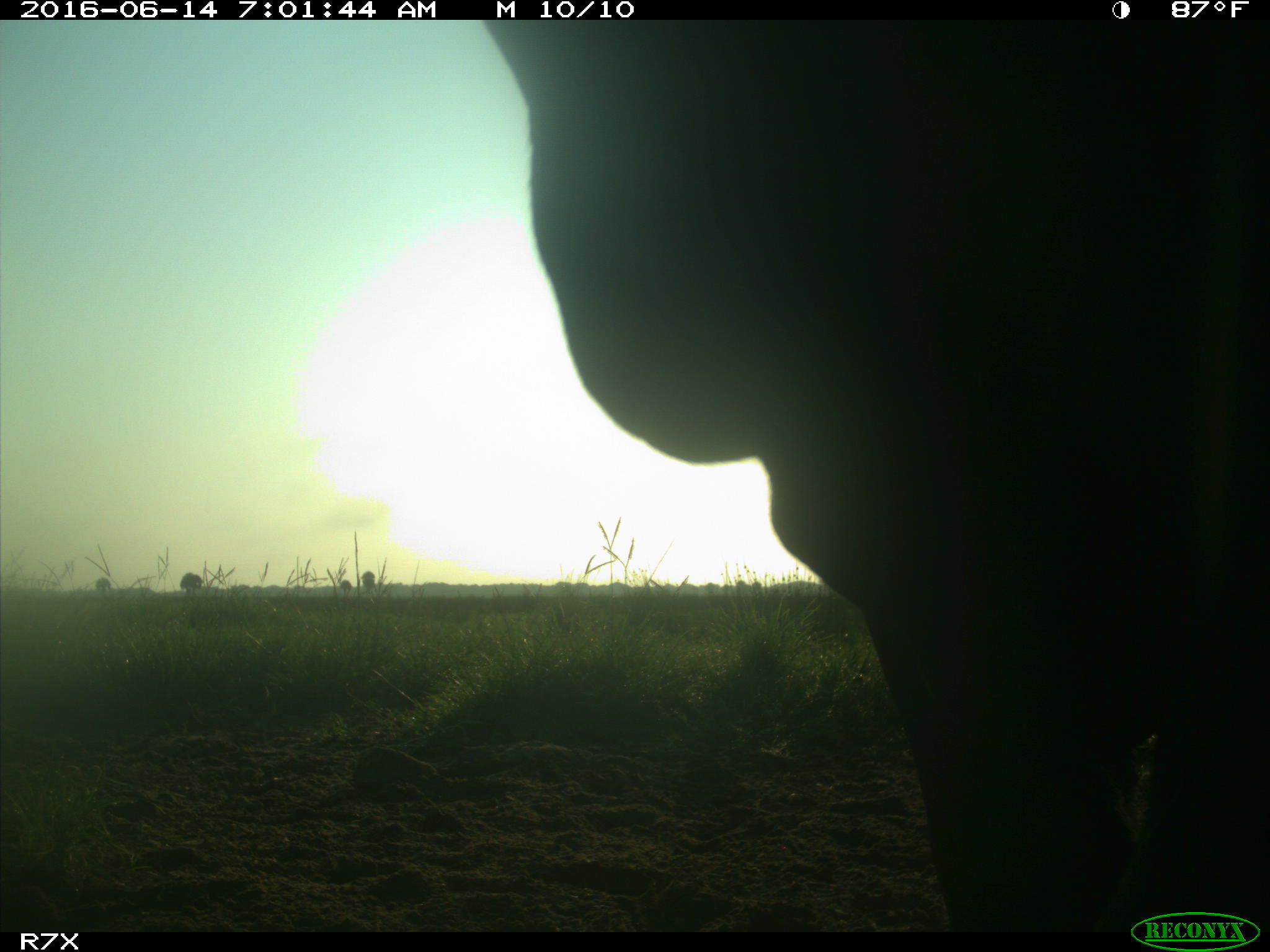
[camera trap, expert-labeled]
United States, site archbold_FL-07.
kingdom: Animalia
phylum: Chordata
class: Mammalia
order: Artiodactyla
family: Bovidae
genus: Bos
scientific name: Bos taurus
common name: domestic cow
Bos taurus (domestic cow).